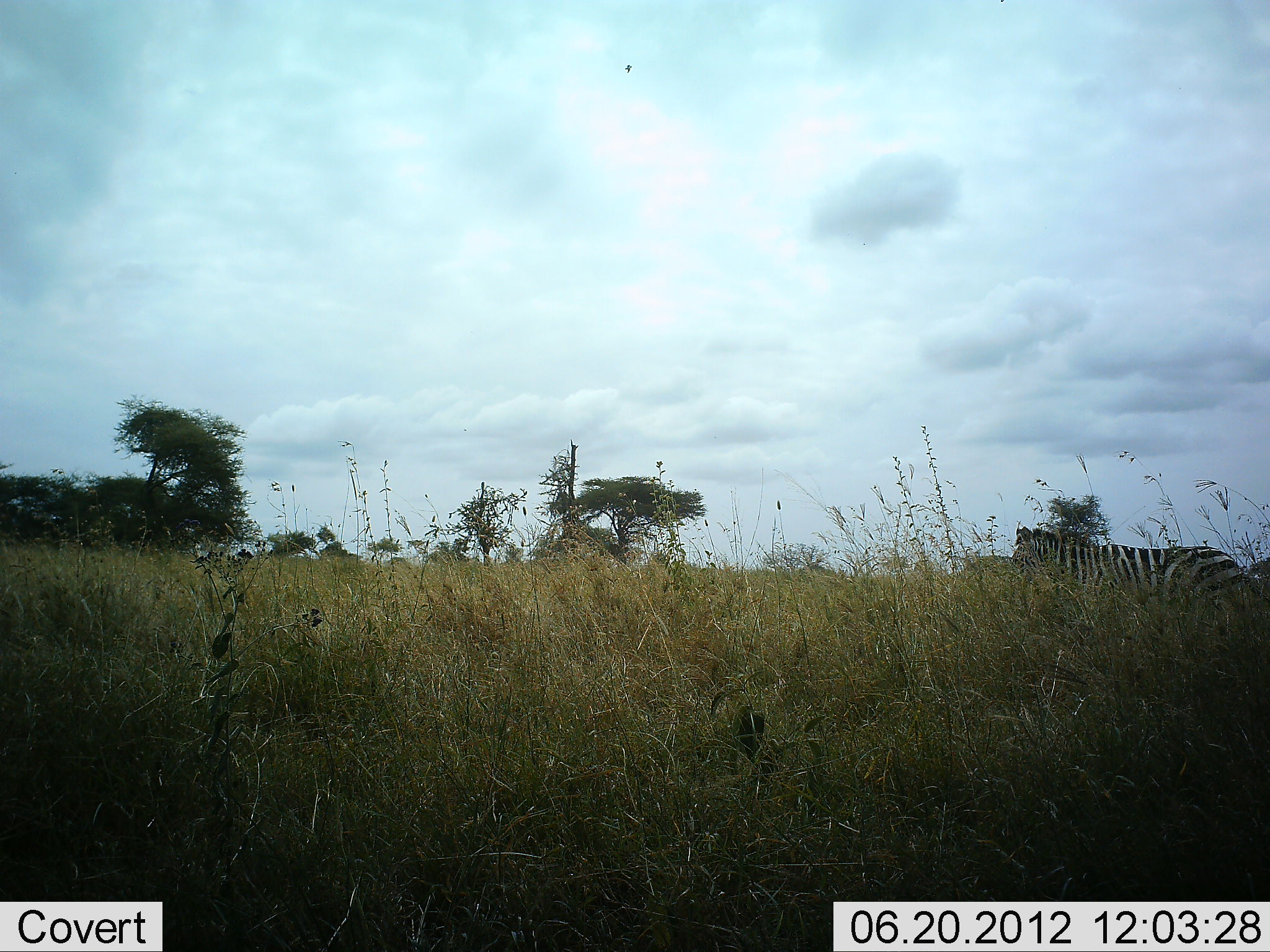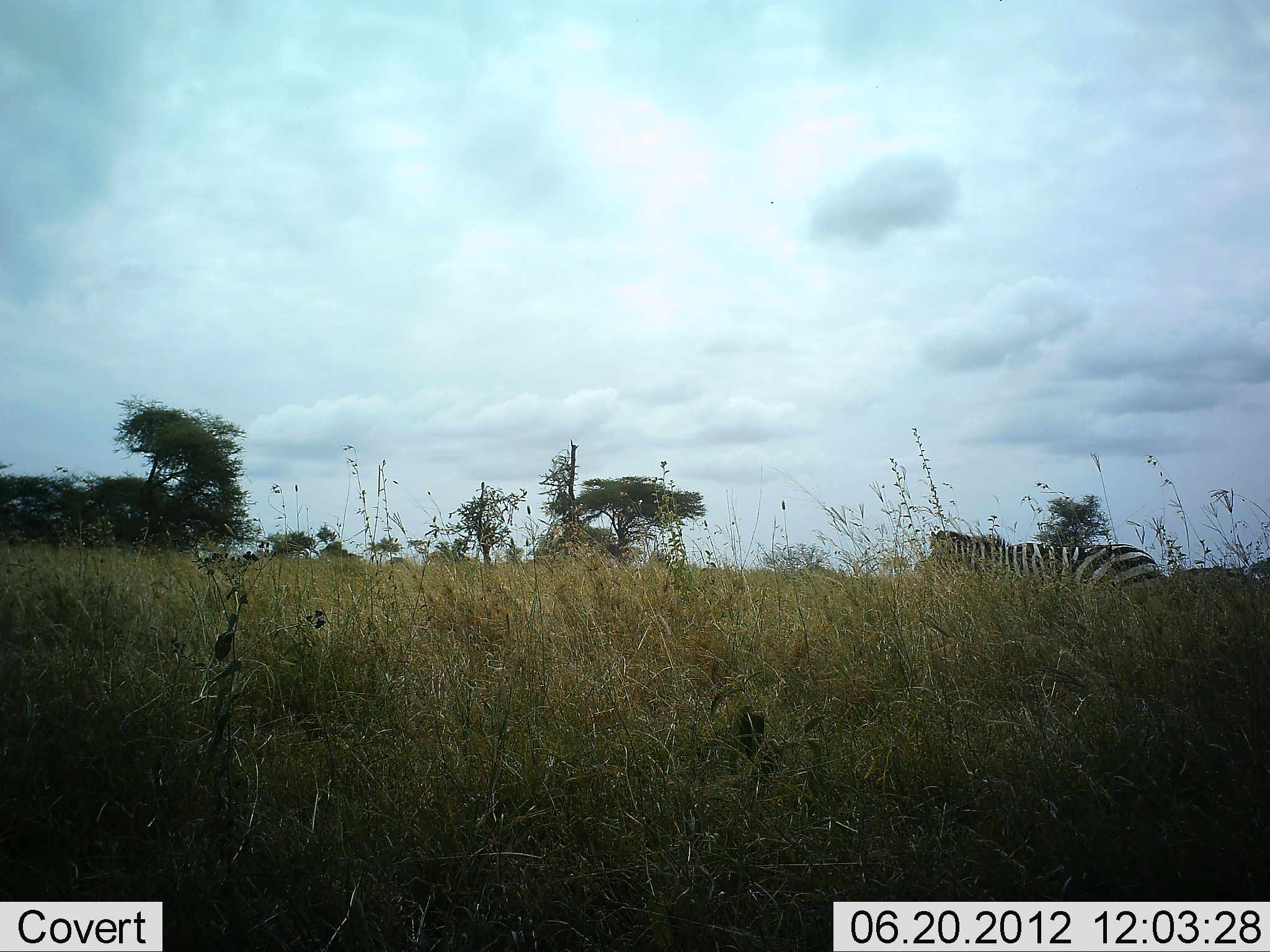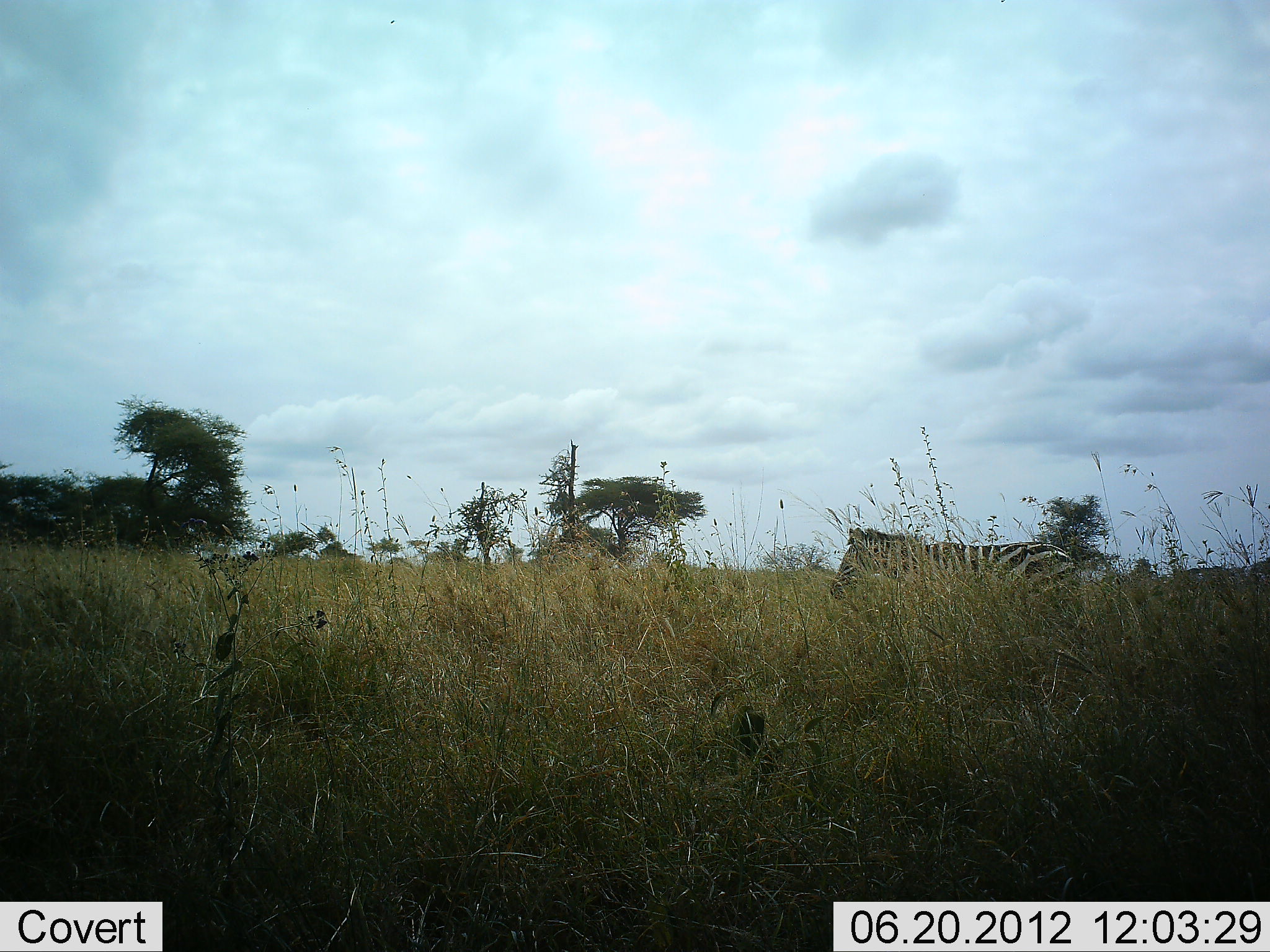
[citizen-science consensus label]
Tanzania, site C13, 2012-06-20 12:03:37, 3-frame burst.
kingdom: Animalia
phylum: Chordata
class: Mammalia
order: Perissodactyla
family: Equidae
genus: Equus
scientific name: Equus quagga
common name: plains zebra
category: zebra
Zebra (plains zebra) (Equus quagga), count 1. Behavior (volunteer vote fractions): standing 0%, resting 0%, moving 100%, interacting 0%. Young present (vote fraction): 0%. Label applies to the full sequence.